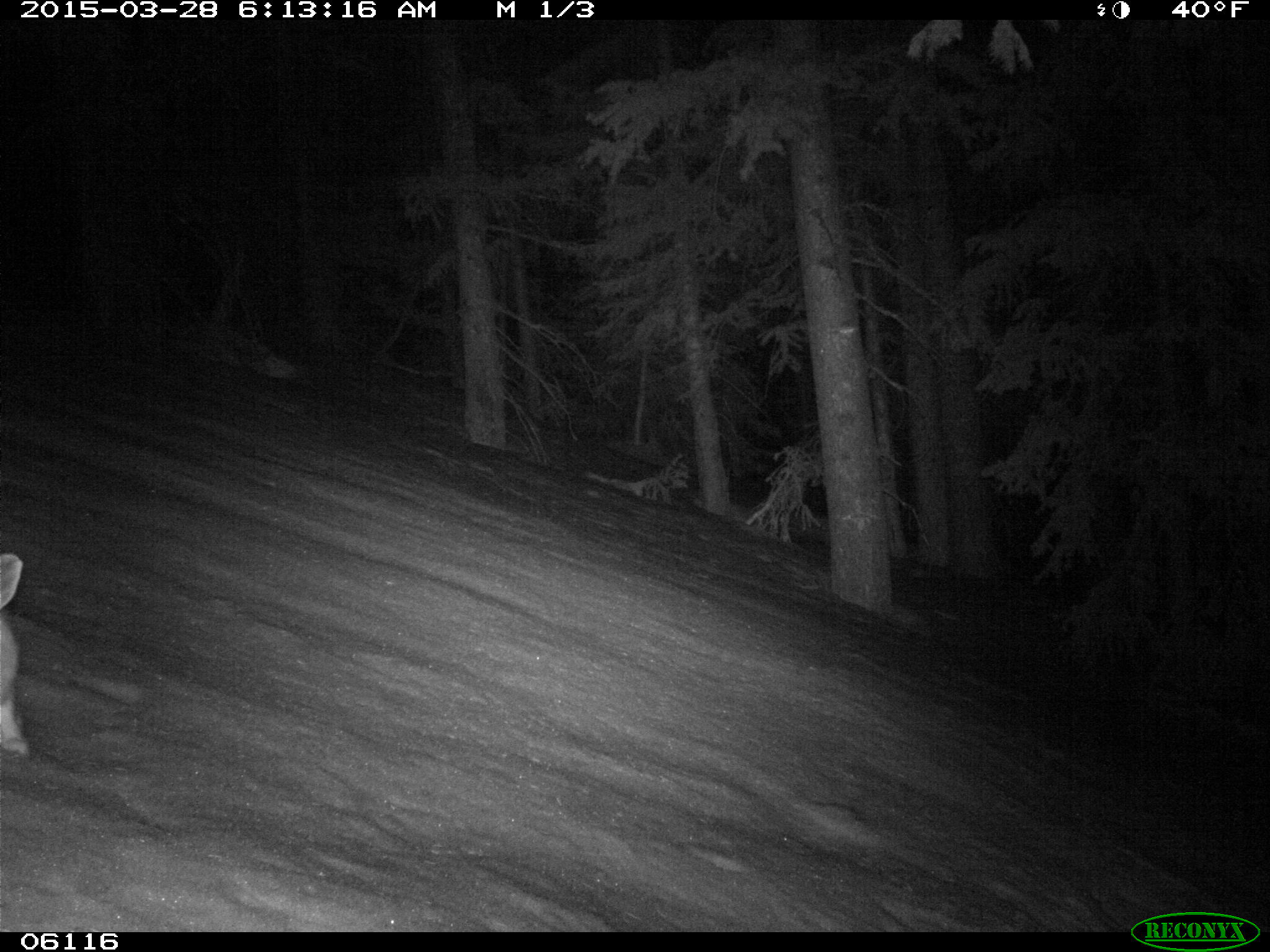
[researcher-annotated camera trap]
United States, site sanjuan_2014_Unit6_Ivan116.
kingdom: Animalia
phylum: Chordata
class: Mammalia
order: Lagomorpha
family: Leporidae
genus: Lepus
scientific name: Lepus americanus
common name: snowshoe hare